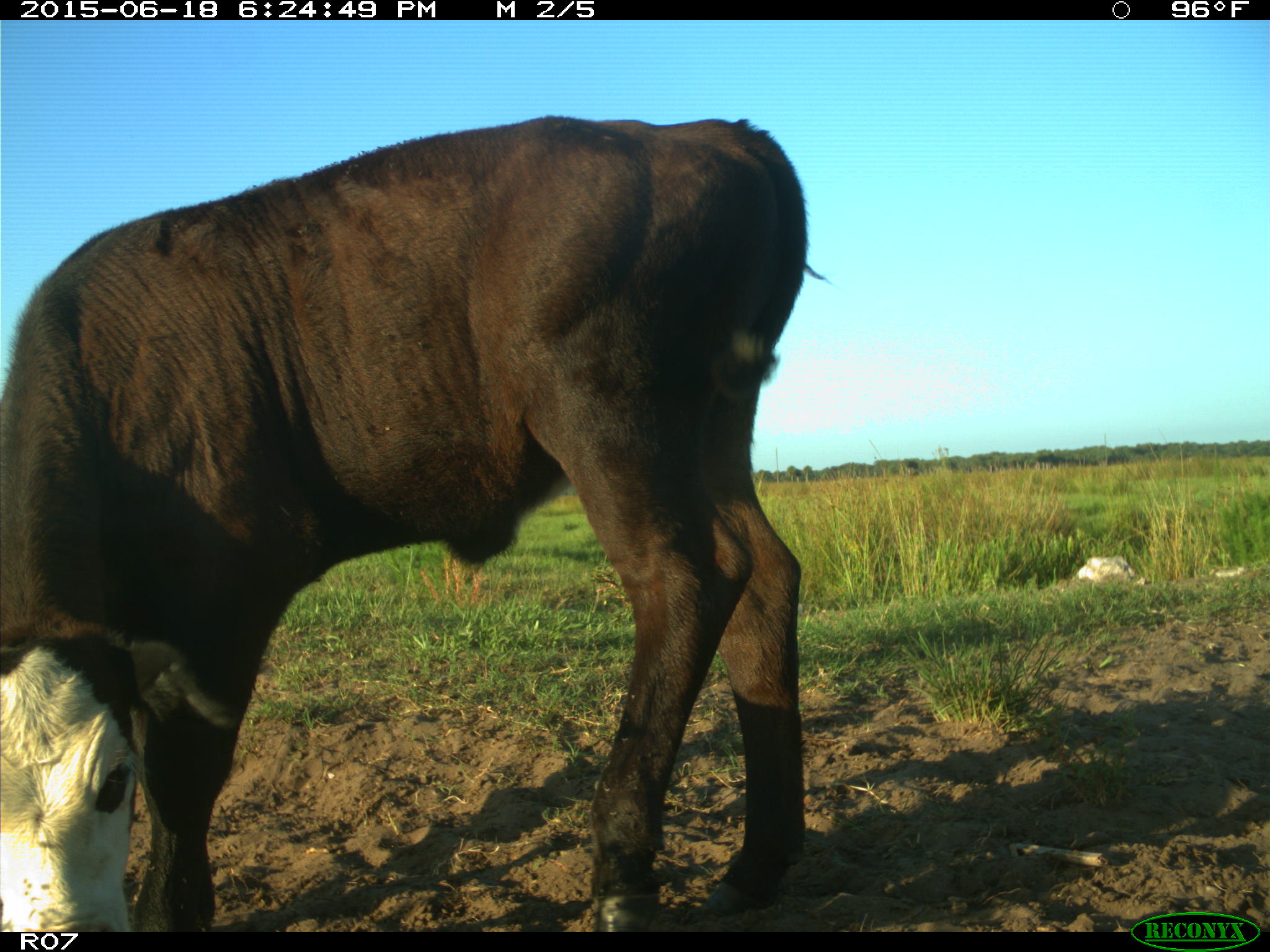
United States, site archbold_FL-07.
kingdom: Animalia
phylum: Chordata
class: Mammalia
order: Artiodactyla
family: Bovidae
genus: Bos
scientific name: Bos taurus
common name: domestic cow